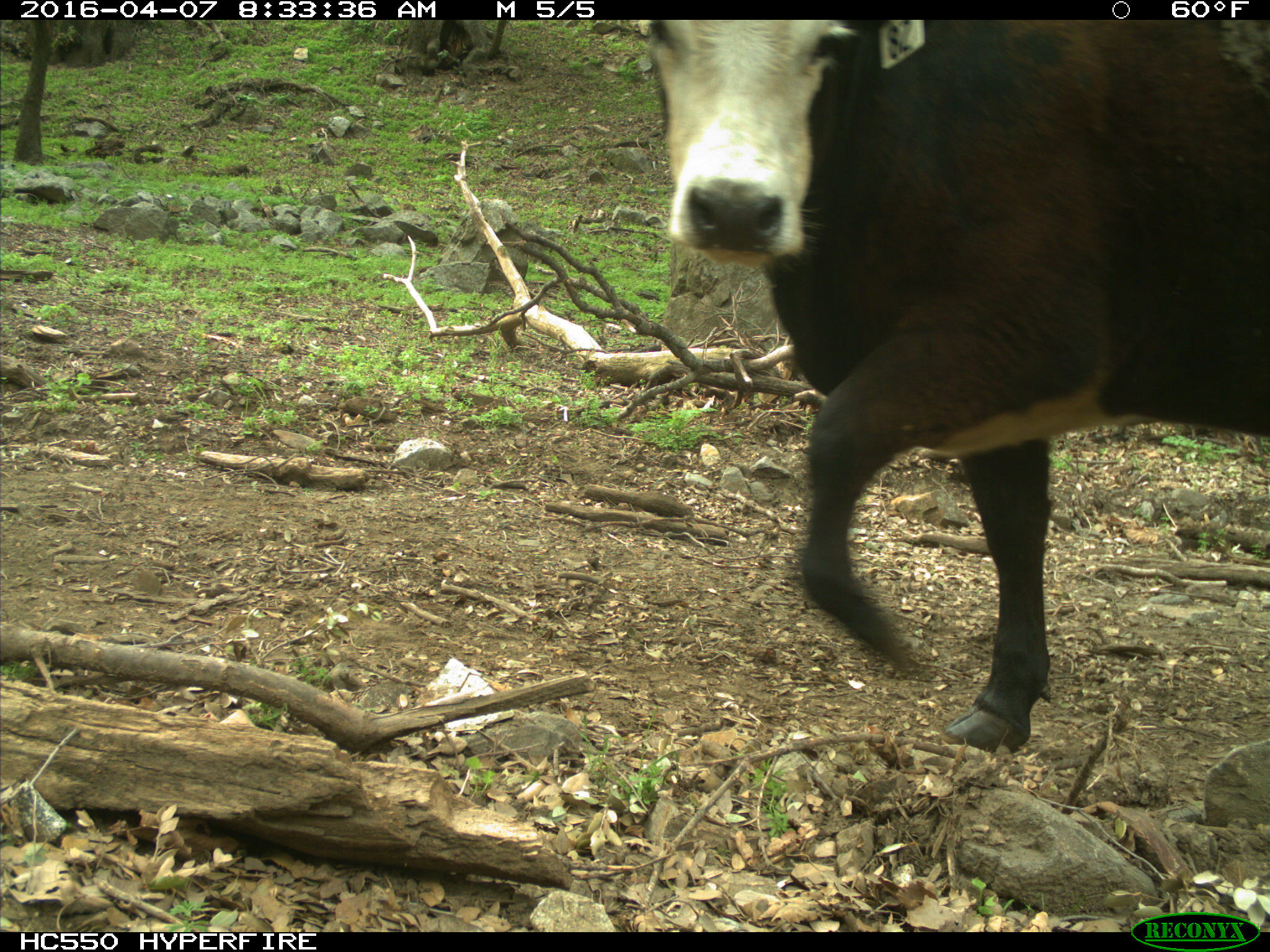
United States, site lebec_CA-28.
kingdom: Animalia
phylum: Chordata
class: Mammalia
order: Artiodactyla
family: Bovidae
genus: Bos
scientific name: Bos taurus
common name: domestic cow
Bos taurus (domestic cow).